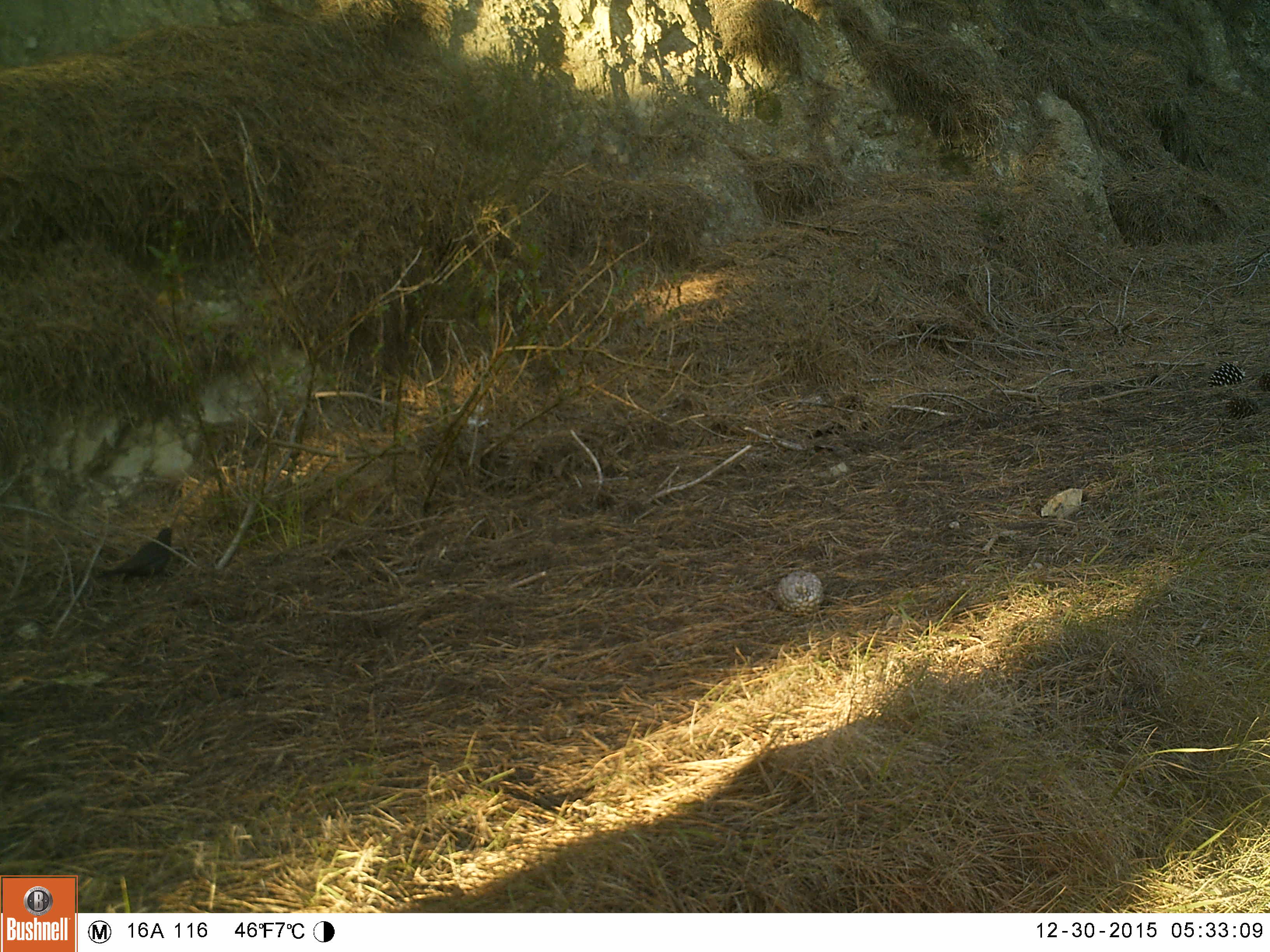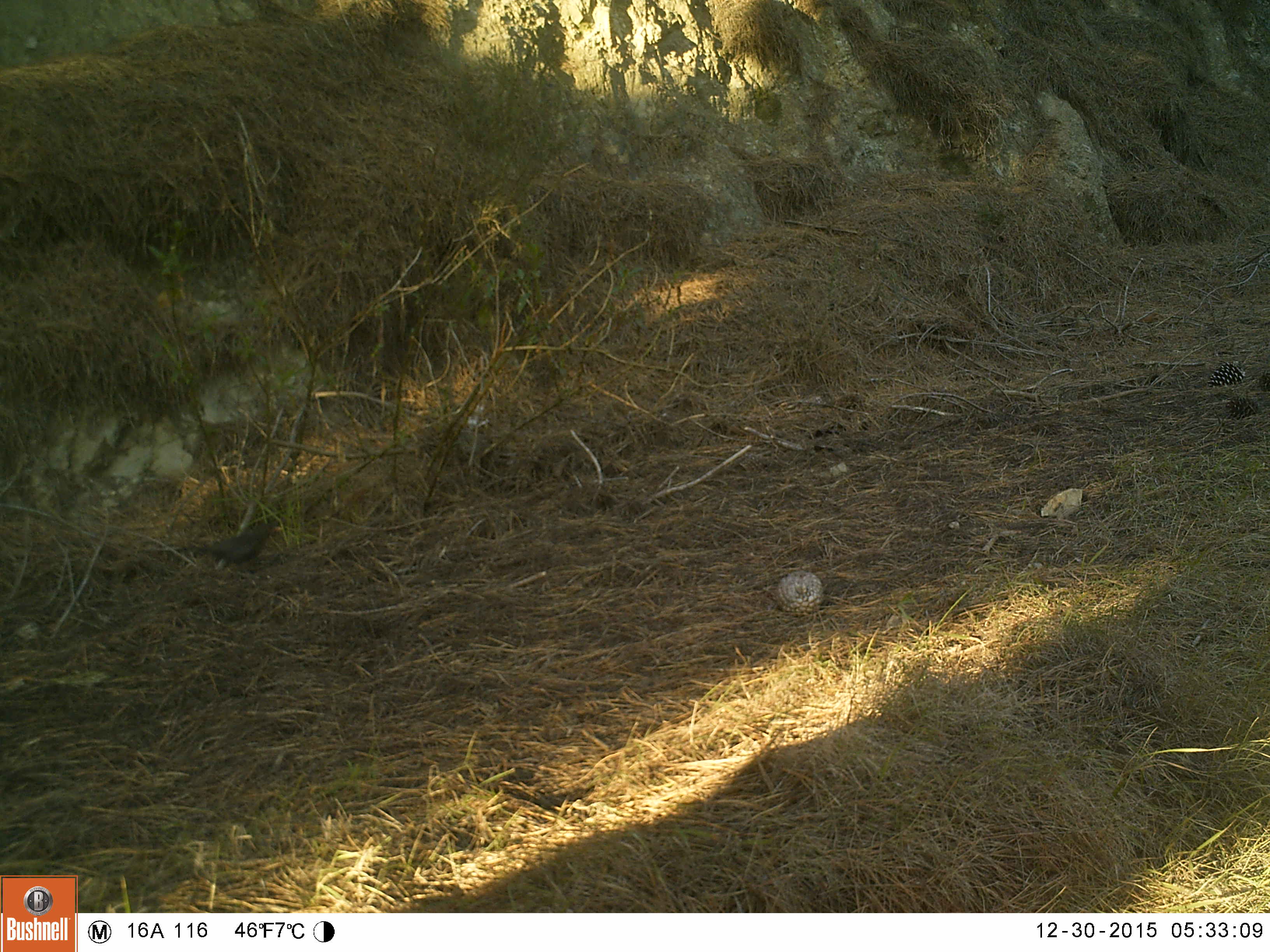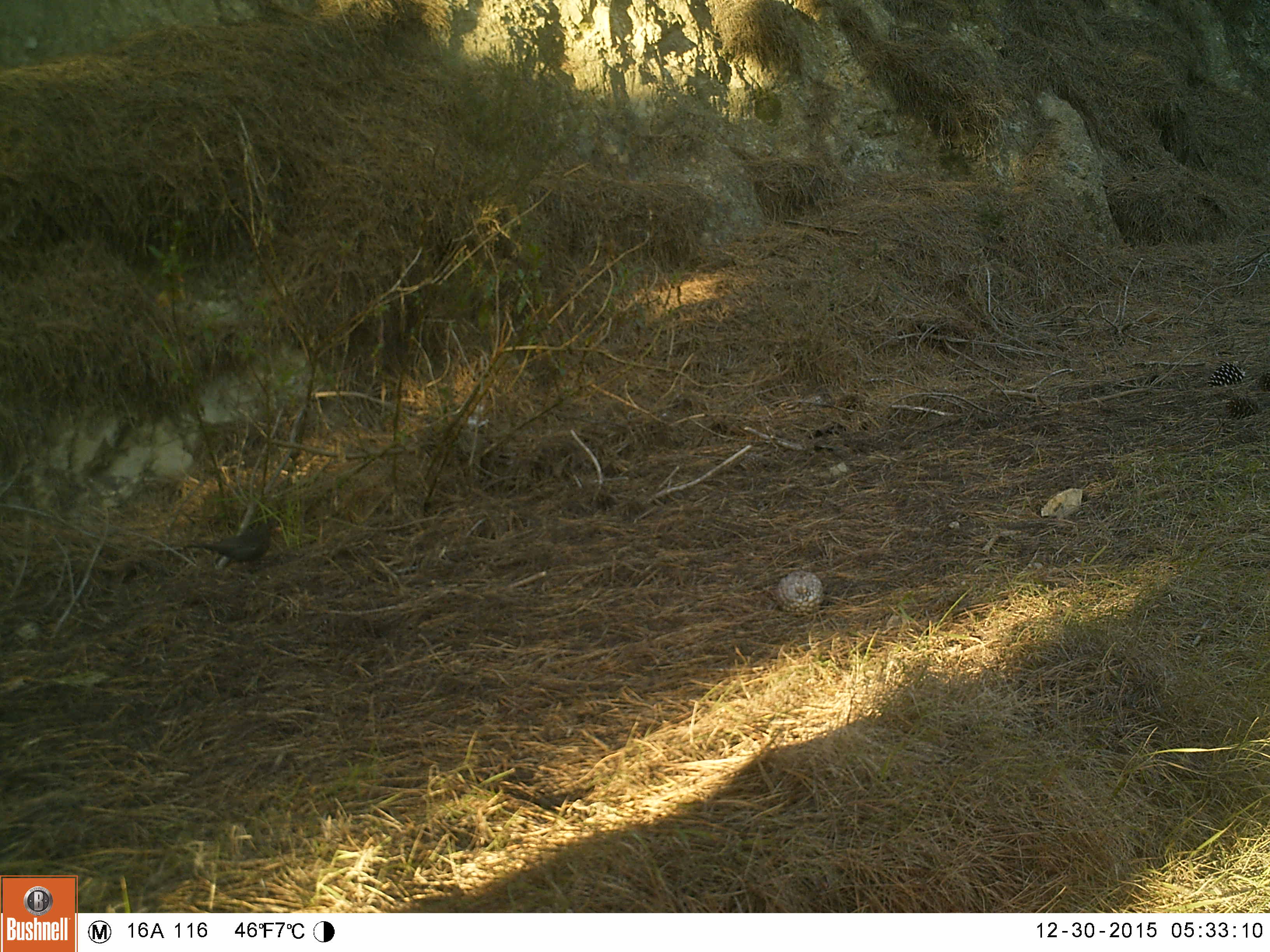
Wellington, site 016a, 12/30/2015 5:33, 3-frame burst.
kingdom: Animalia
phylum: Chordata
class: Aves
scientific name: Aves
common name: bird